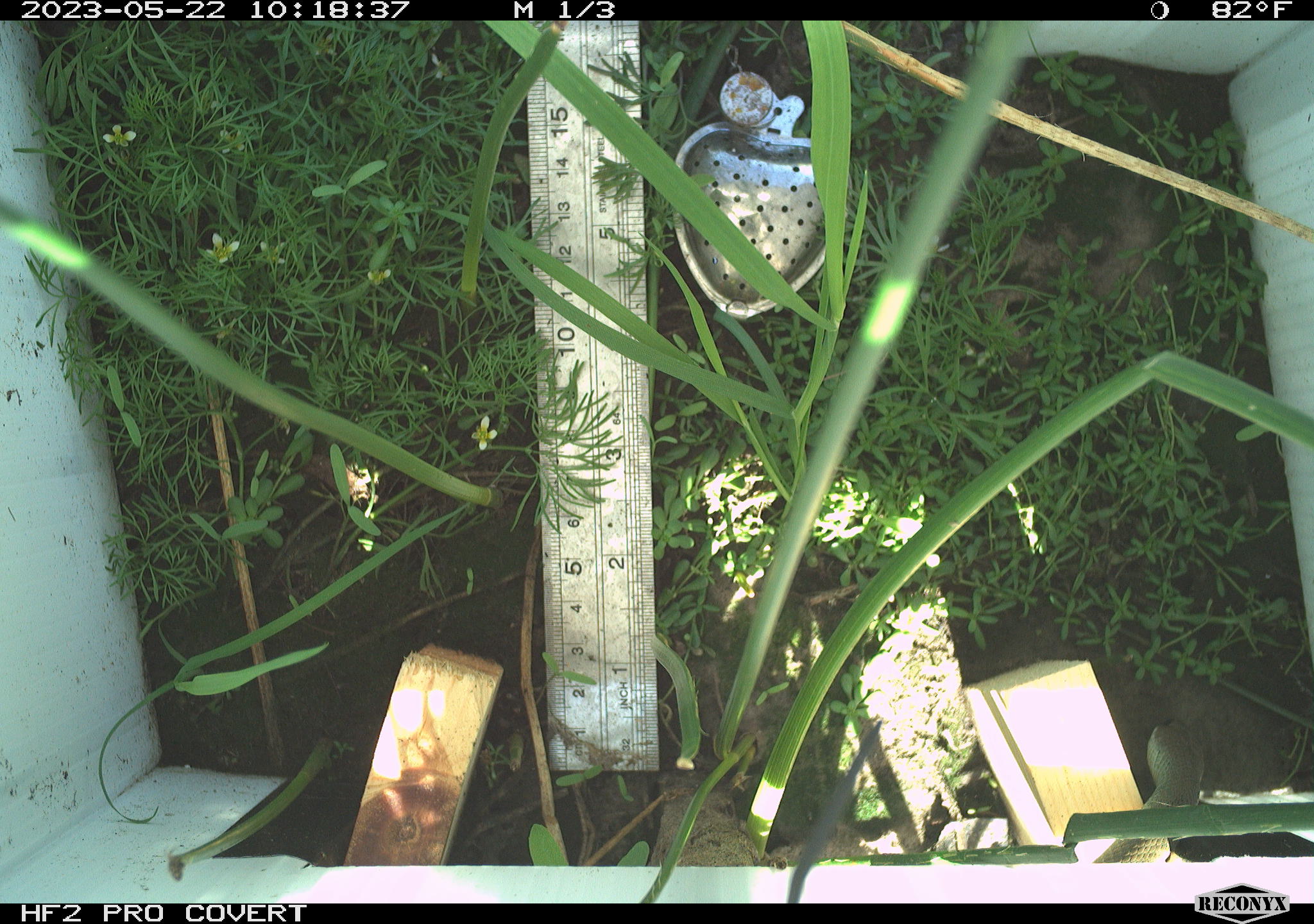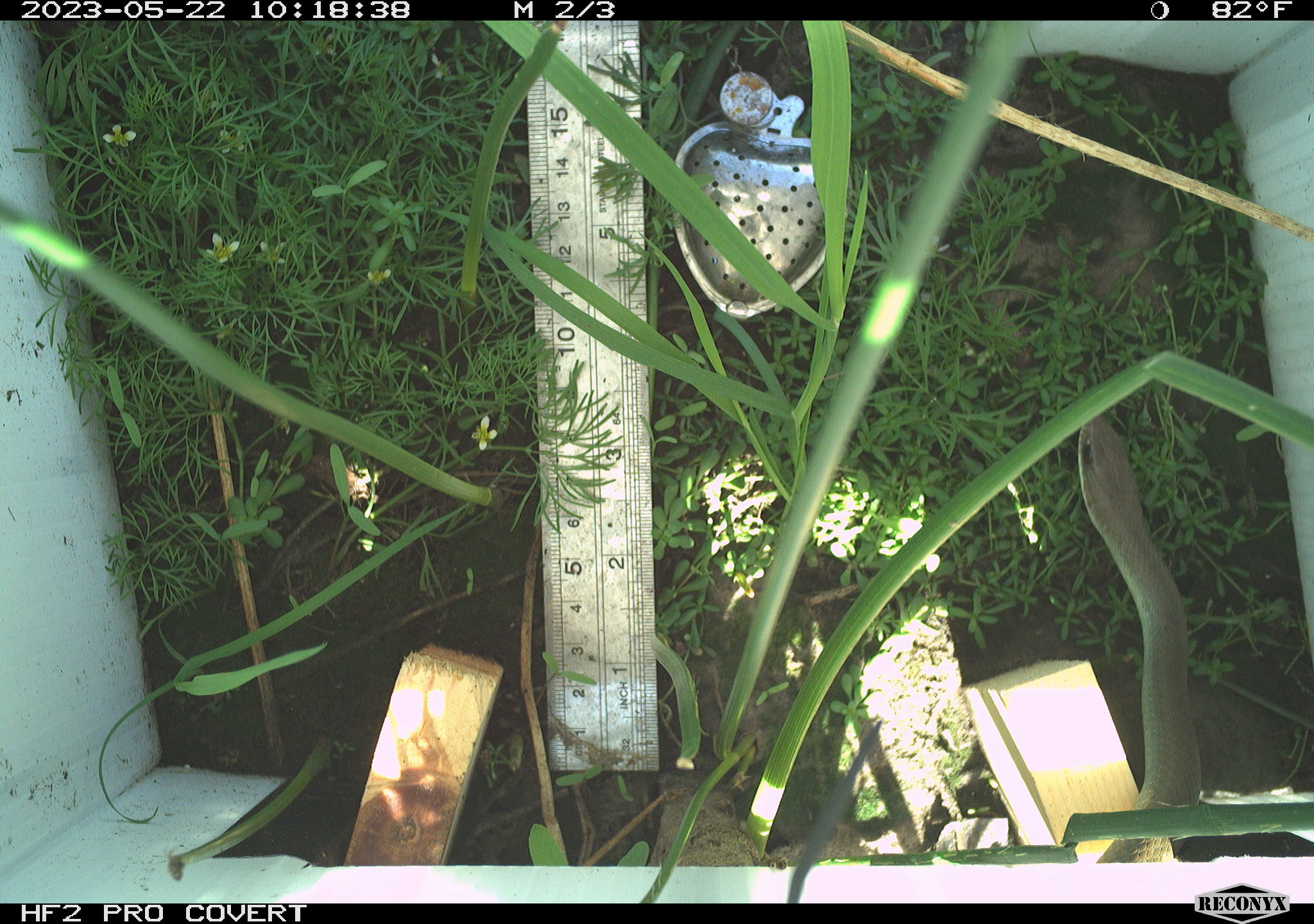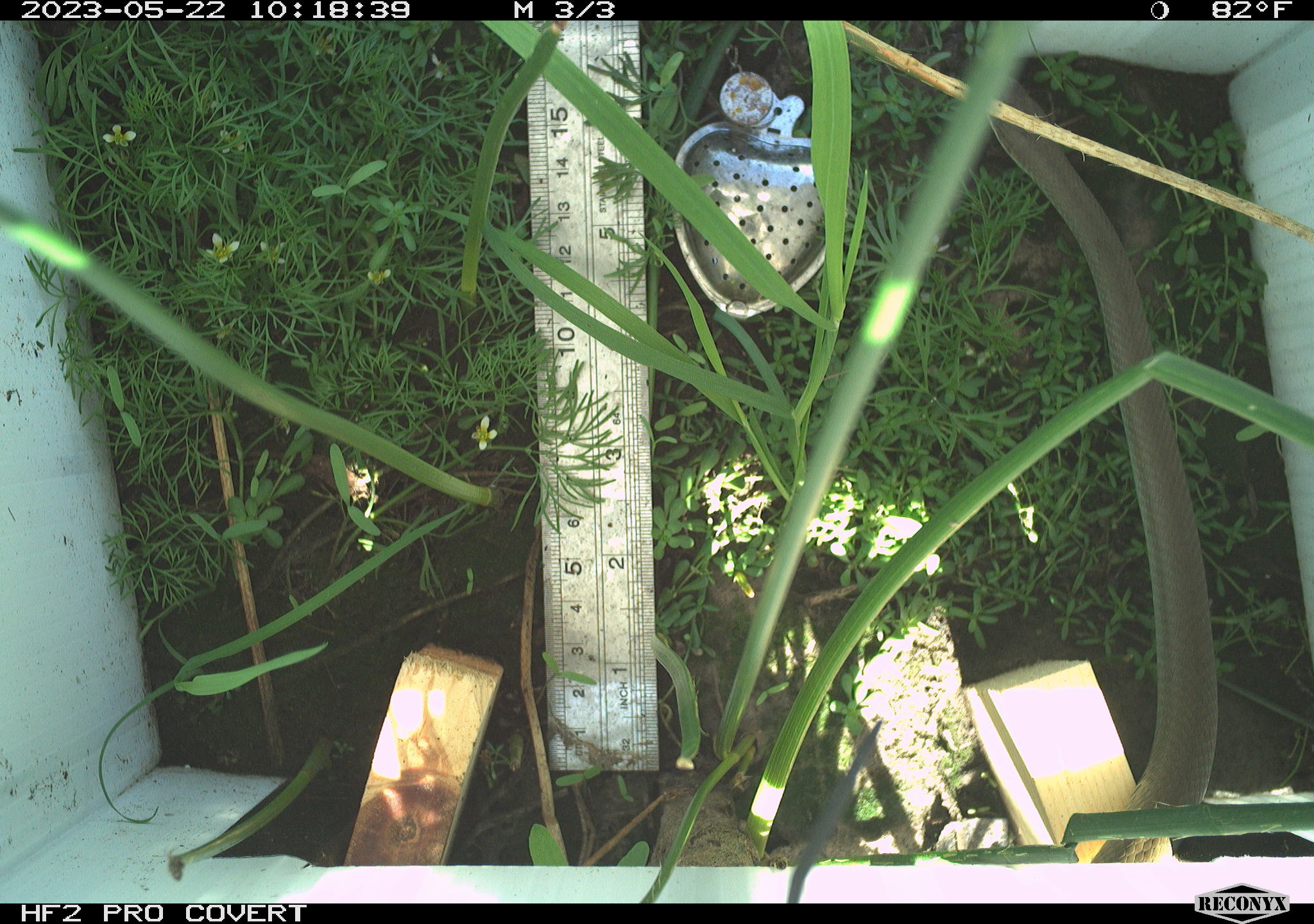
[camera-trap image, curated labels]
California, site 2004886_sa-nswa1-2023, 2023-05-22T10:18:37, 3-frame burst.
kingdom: Animalia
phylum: Chordata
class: Reptilia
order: Squamata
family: Colubridae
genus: Coluber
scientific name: Coluber constrictor mormon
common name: western yellow-bellied racer